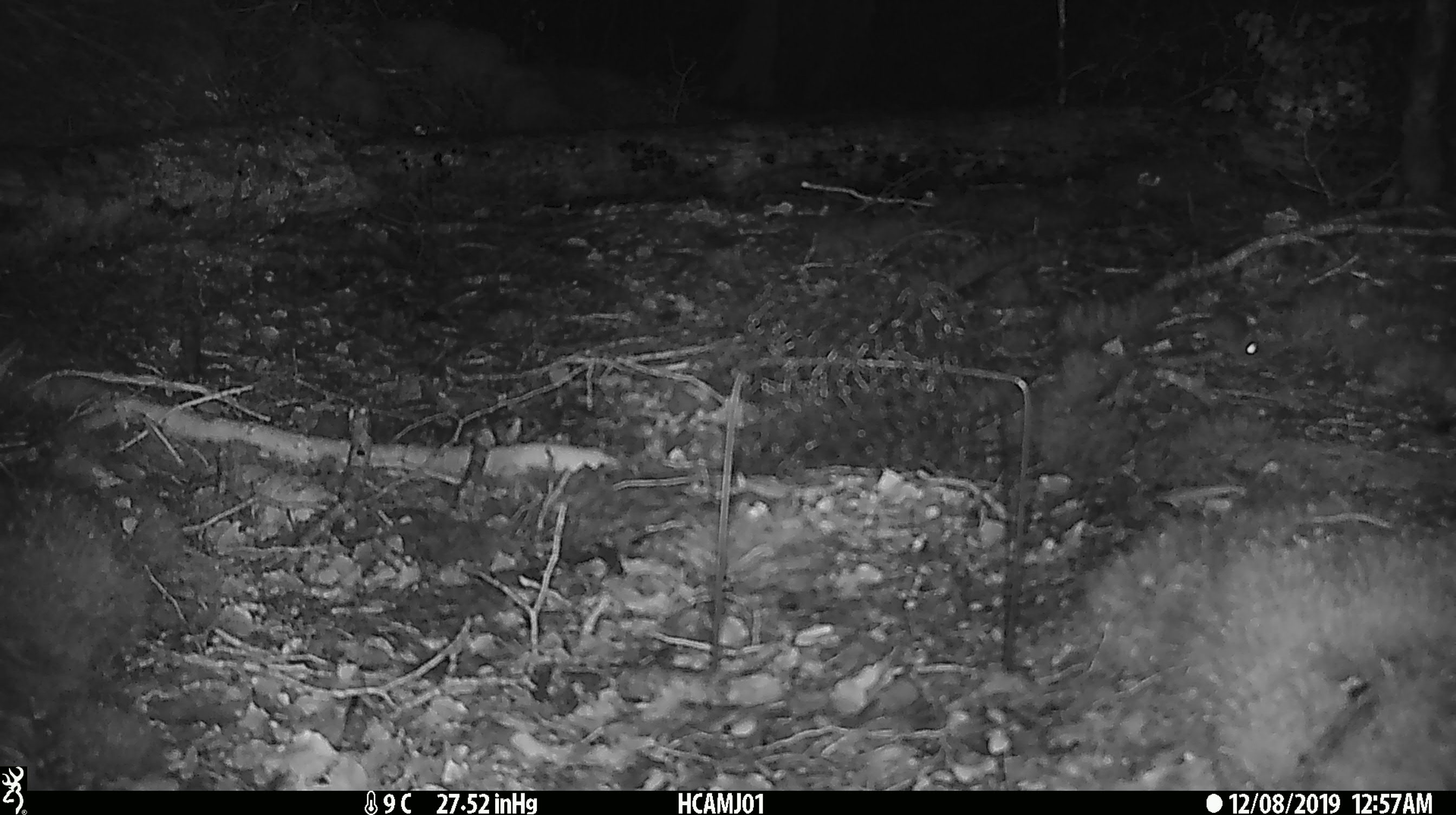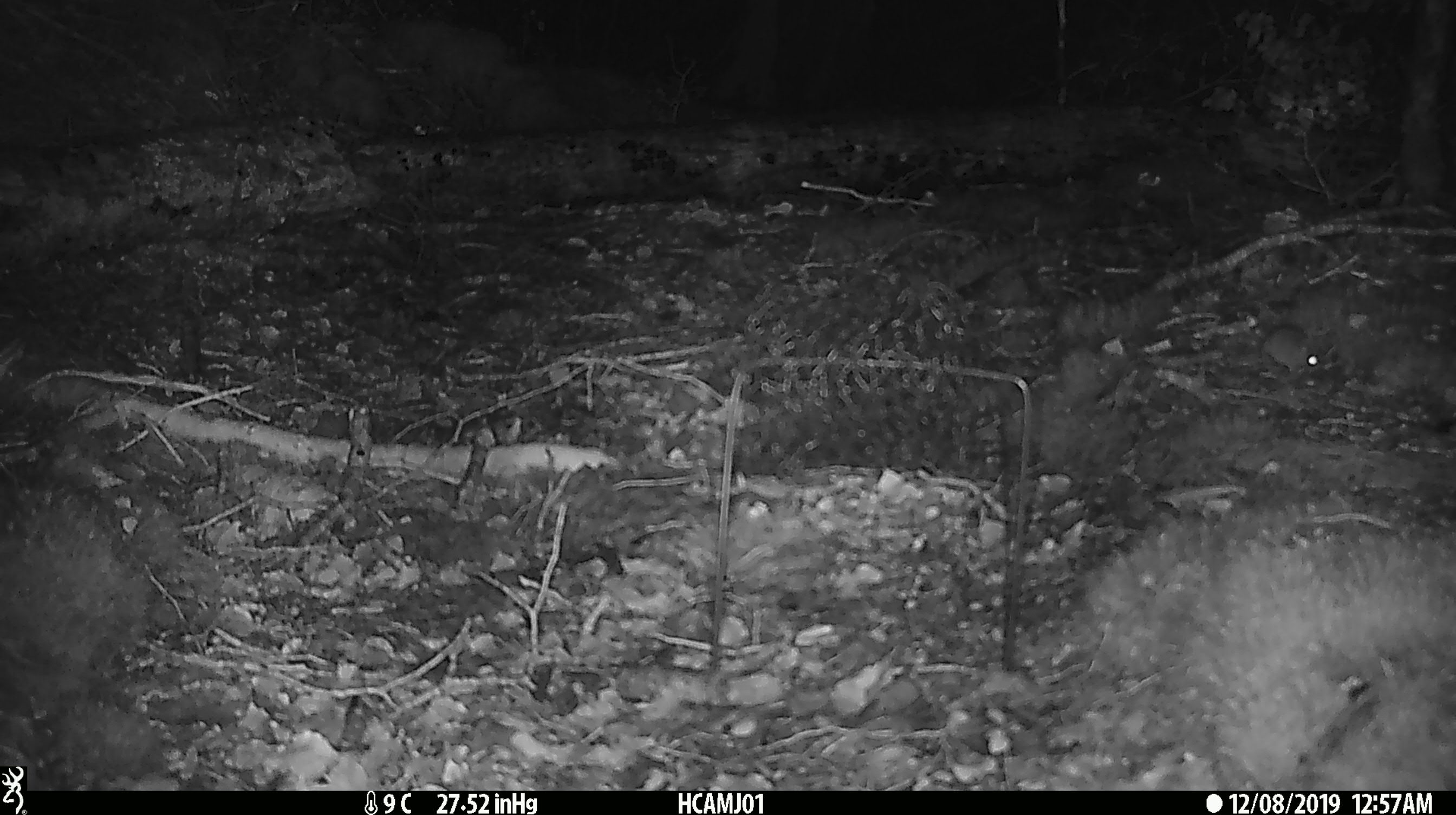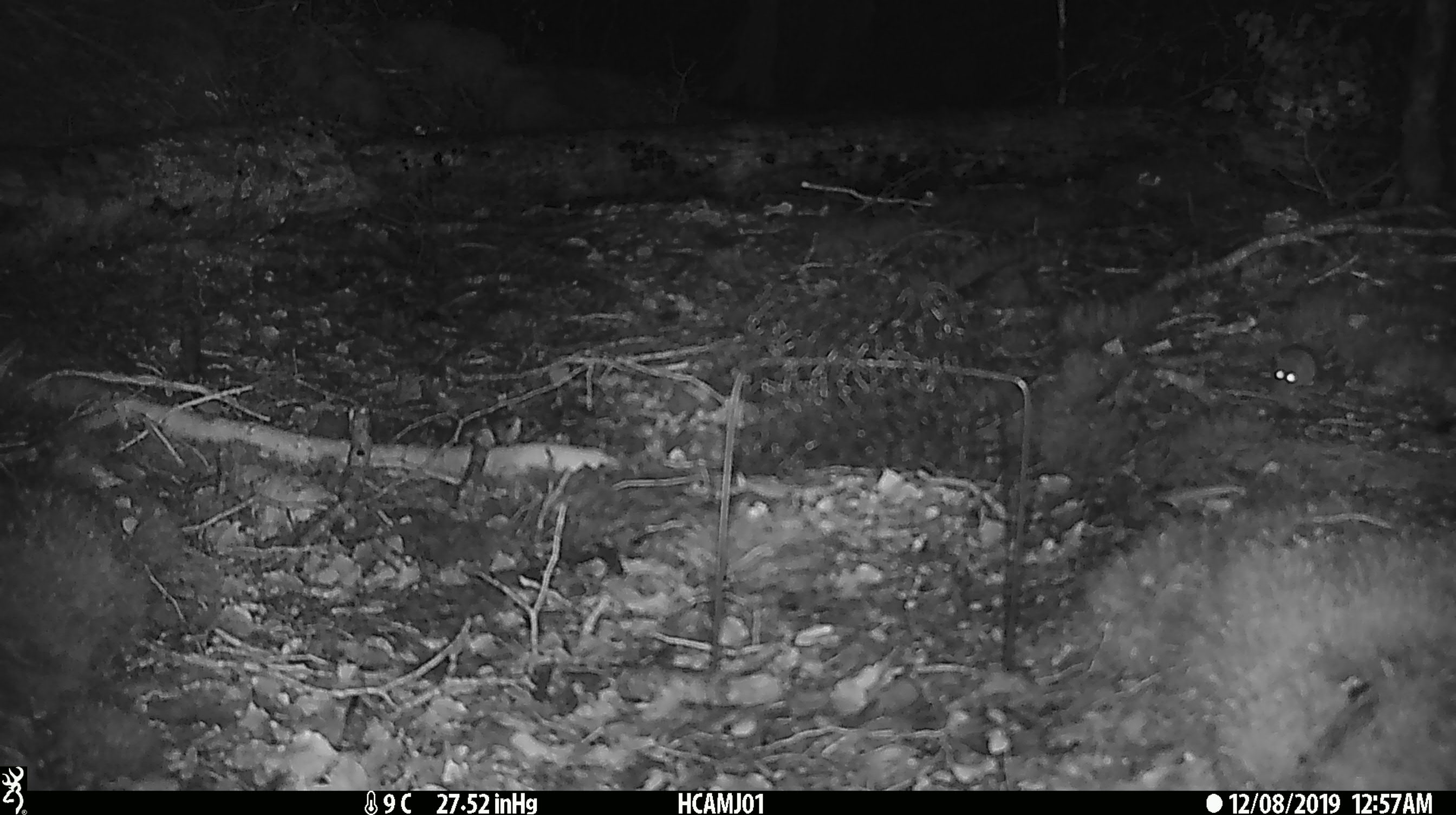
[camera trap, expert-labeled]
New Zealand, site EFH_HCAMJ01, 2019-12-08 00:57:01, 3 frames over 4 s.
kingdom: Animalia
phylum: Chordata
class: Mammalia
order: Rodentia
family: Muridae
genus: Mus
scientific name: Mus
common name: mouse